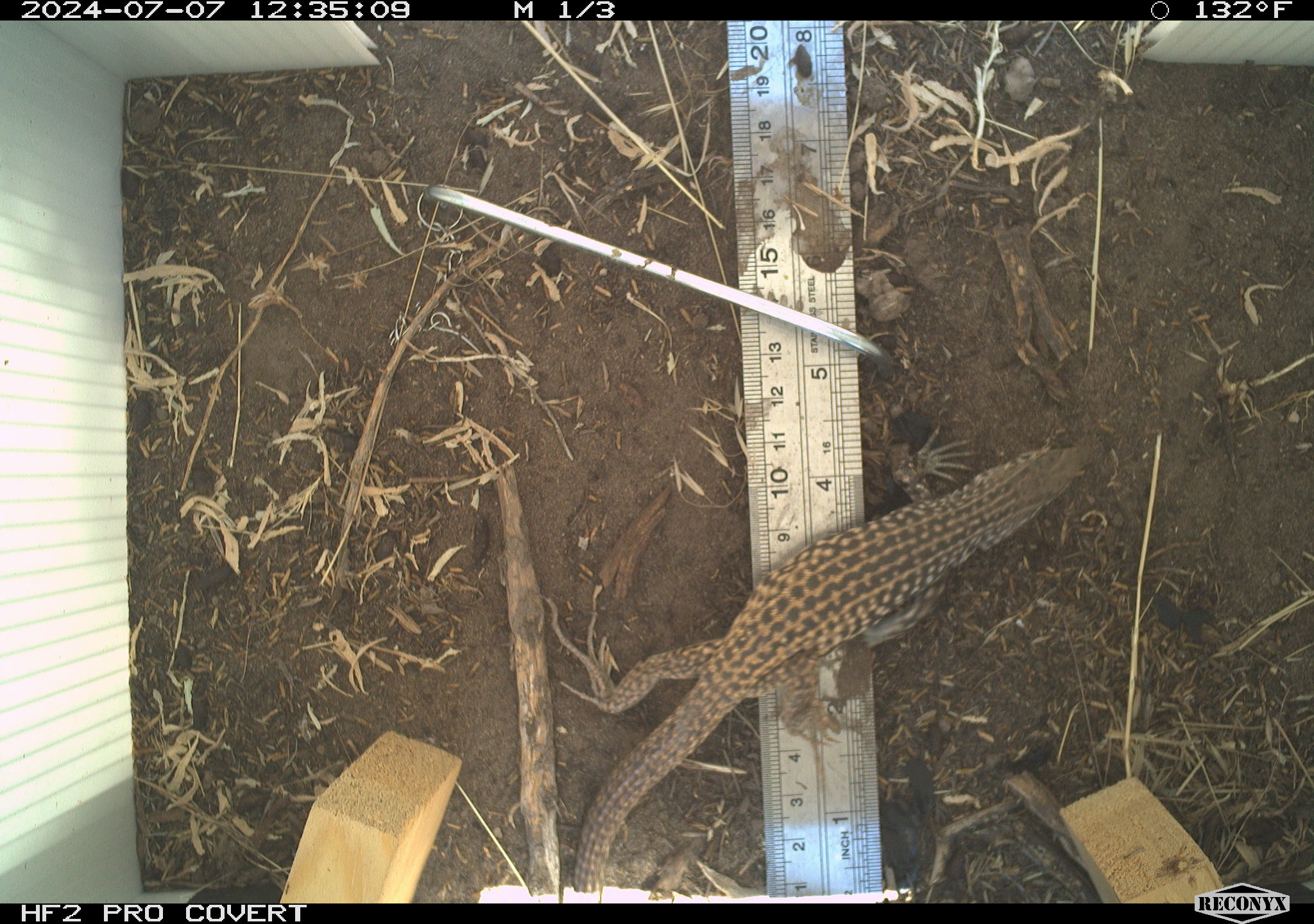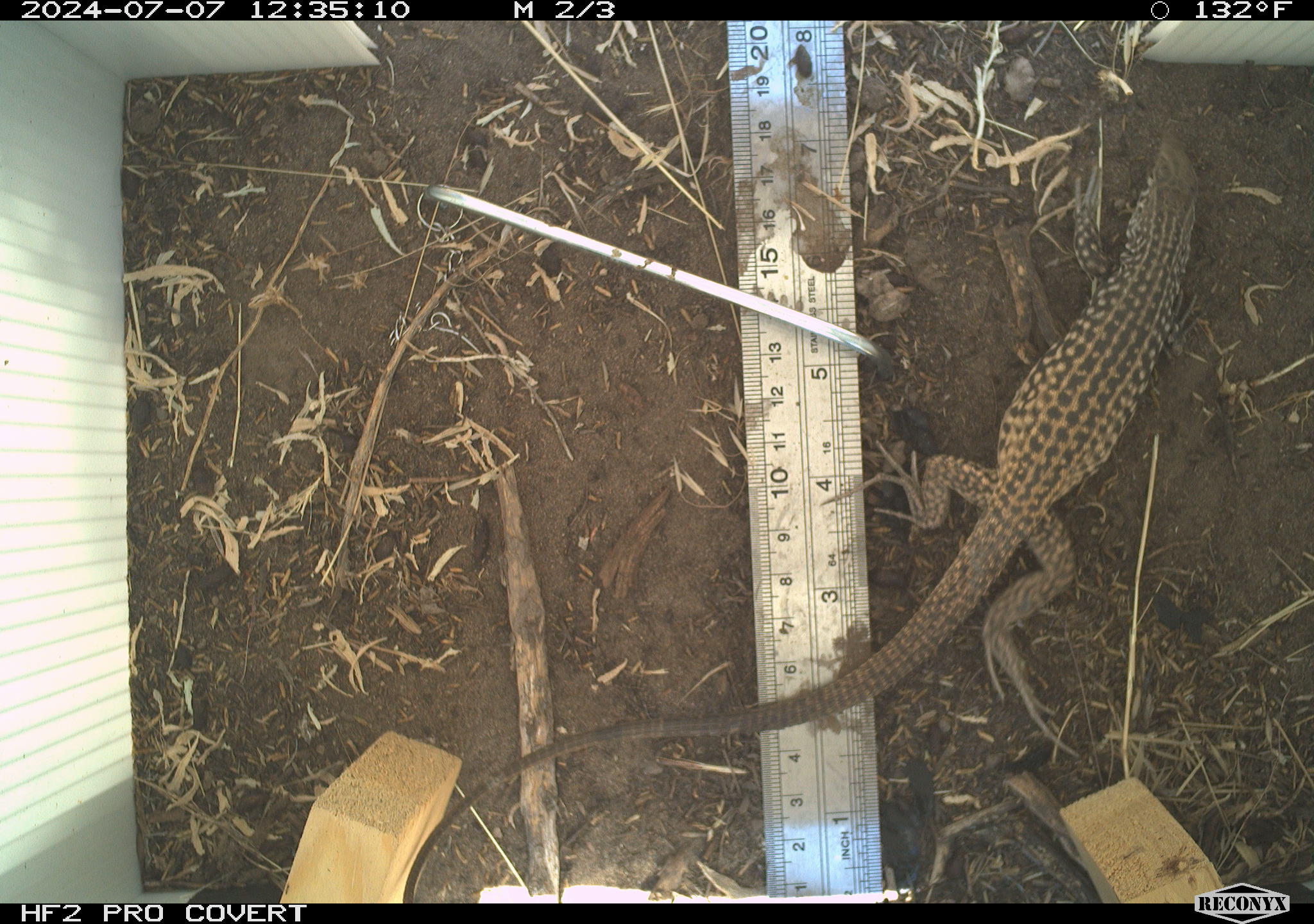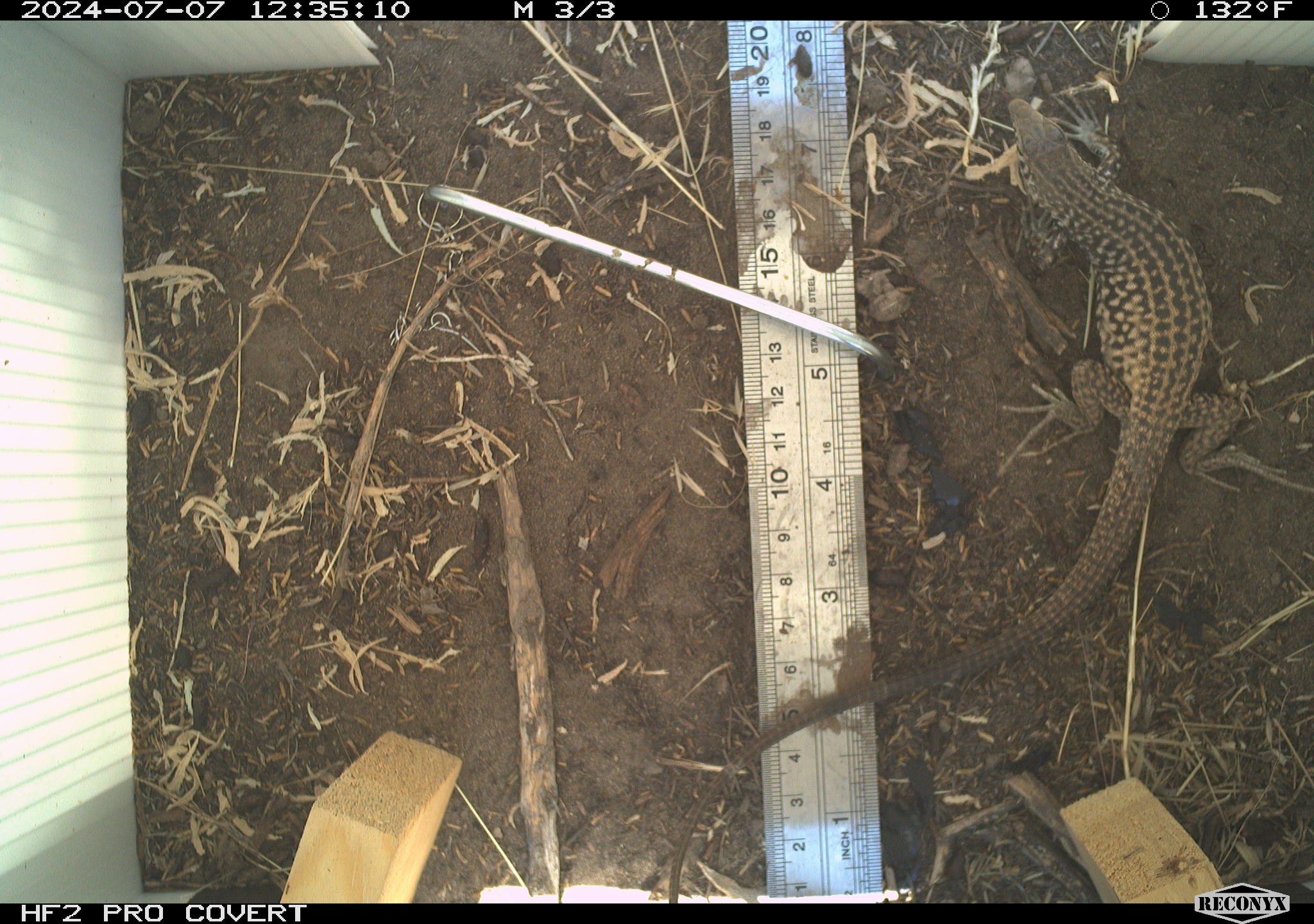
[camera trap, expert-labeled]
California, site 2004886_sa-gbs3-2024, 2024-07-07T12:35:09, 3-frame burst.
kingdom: Animalia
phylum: Chordata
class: Reptilia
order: Squamata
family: Teiidae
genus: Aspidoscelis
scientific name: Aspidoscelis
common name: whiptail lizards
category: aspidoscelis species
Aspidoscelis species (whiptail lizards) (Aspidoscelis).